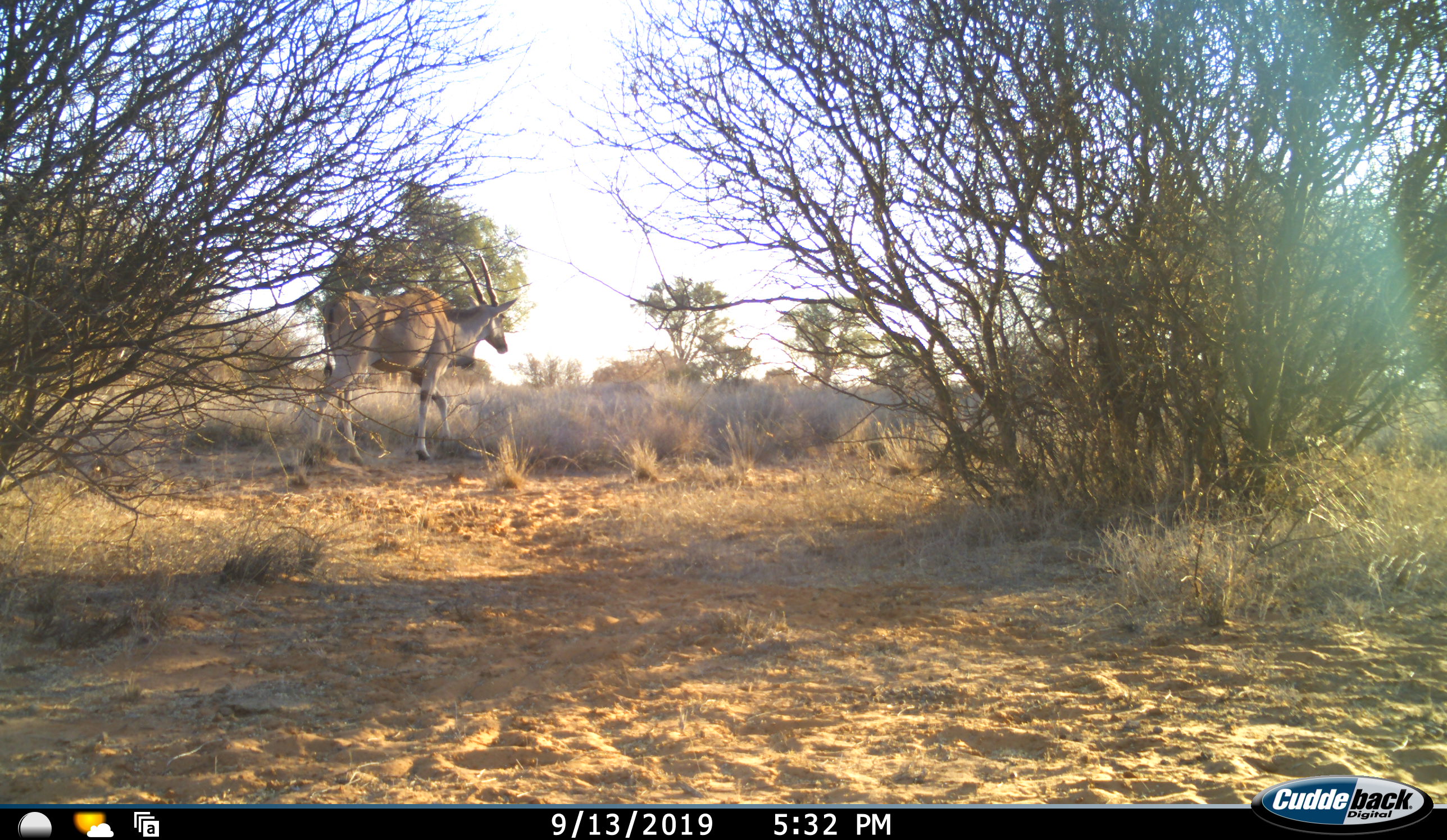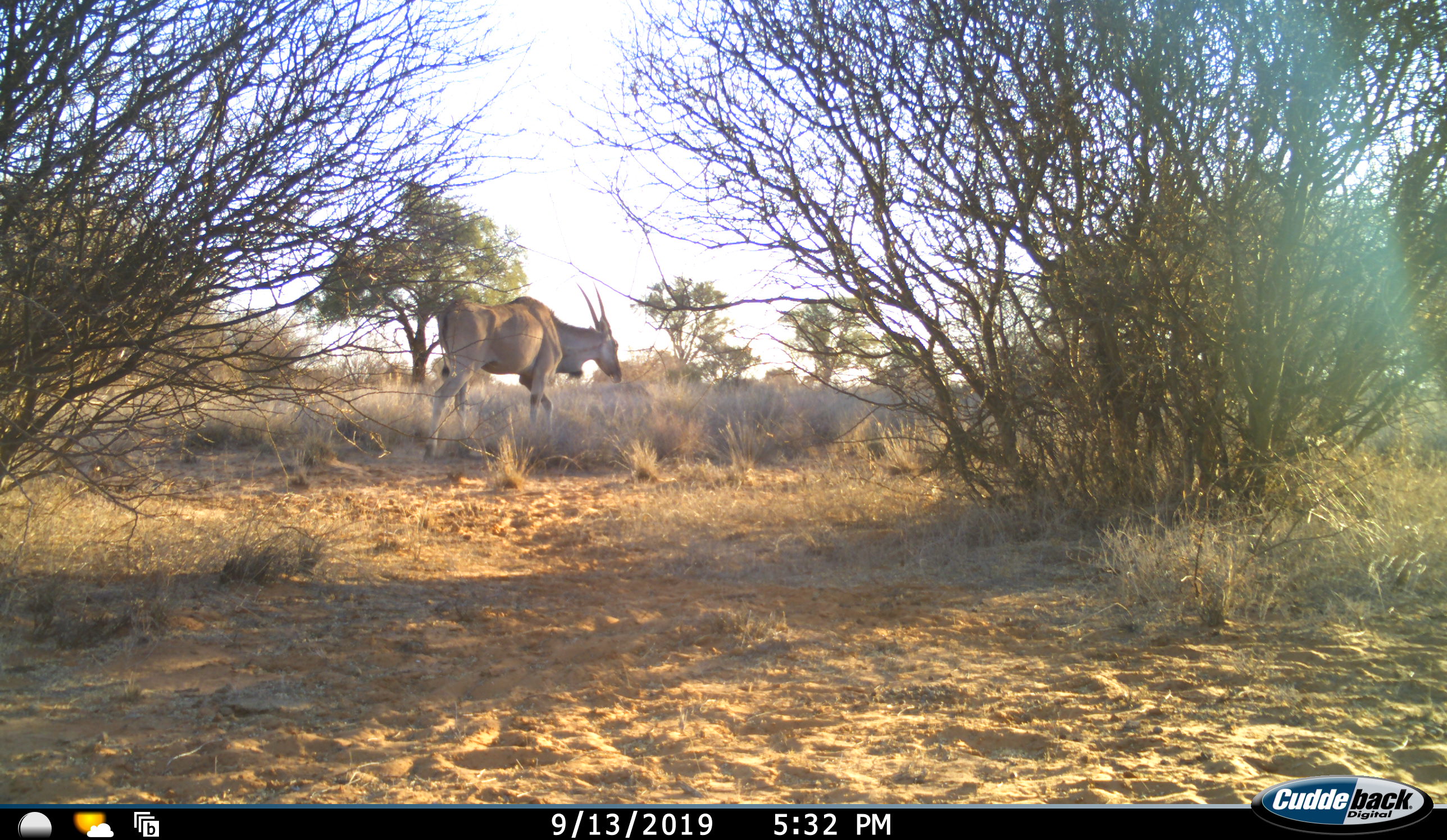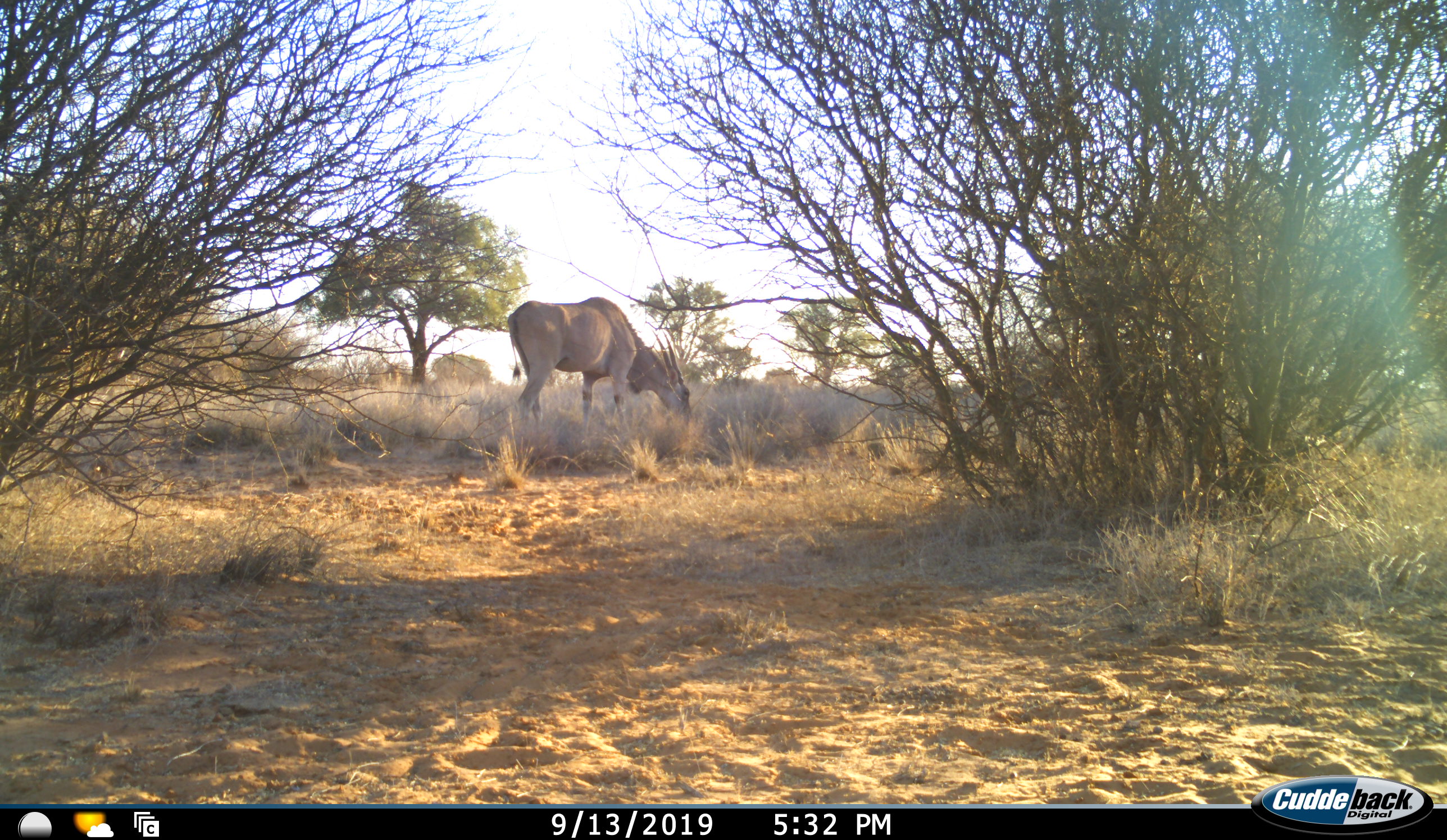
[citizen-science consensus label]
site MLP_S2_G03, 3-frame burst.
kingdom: Animalia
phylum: Chordata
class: Mammalia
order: Artiodactyla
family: Bovidae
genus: Tragelaphus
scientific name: Tragelaphus oryx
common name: eland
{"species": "eland (Tragelaphus oryx)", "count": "1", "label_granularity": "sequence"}